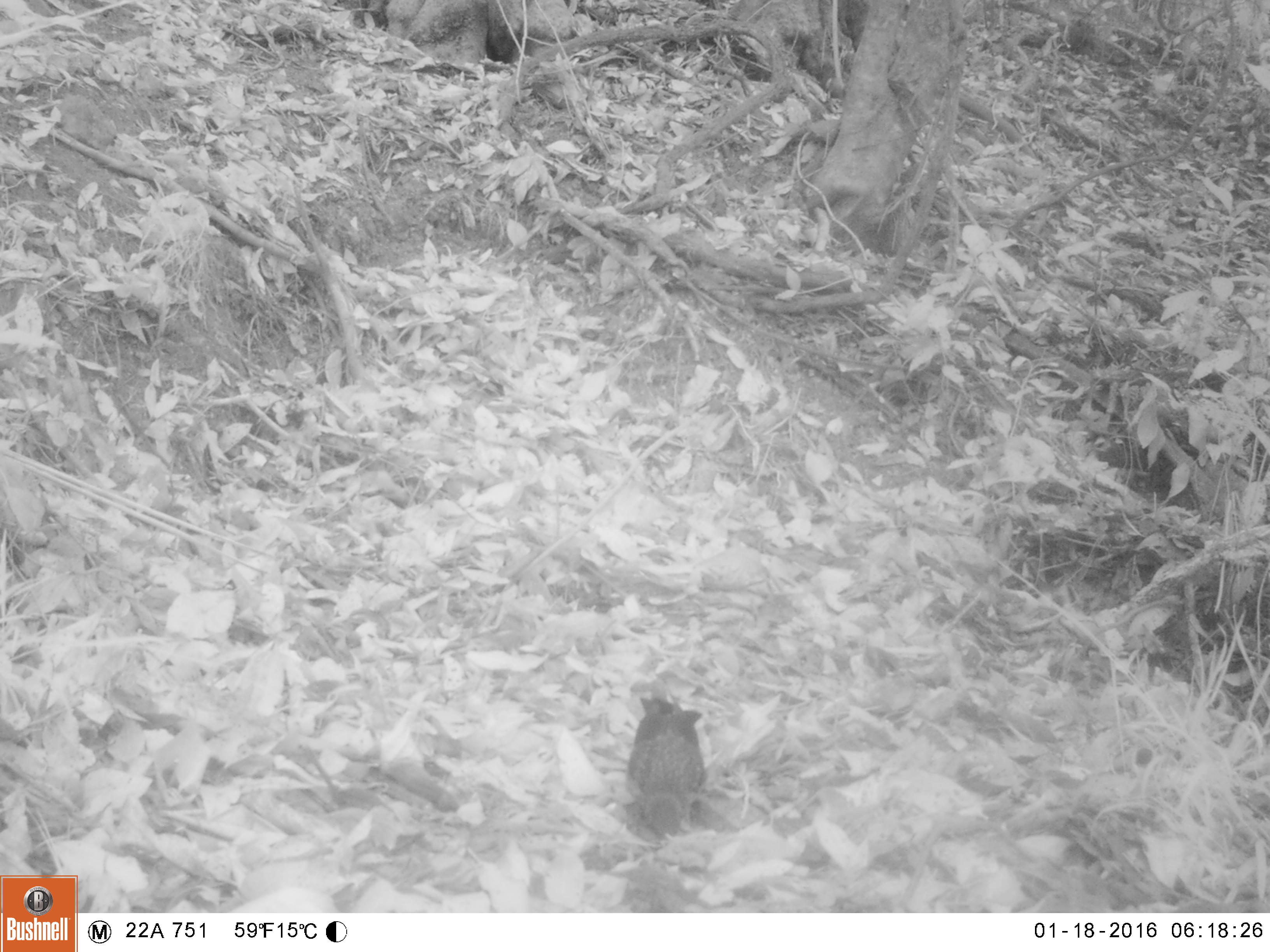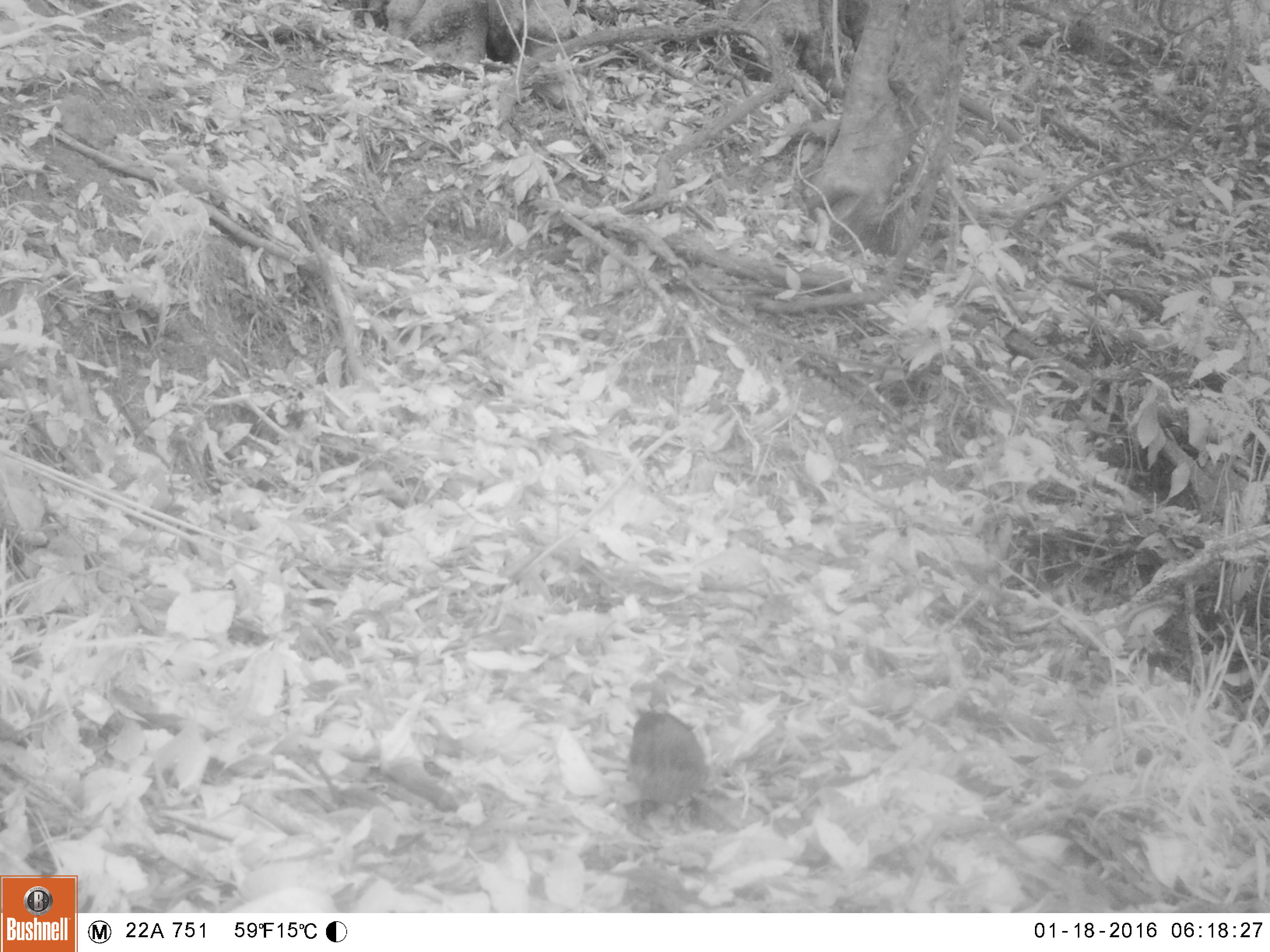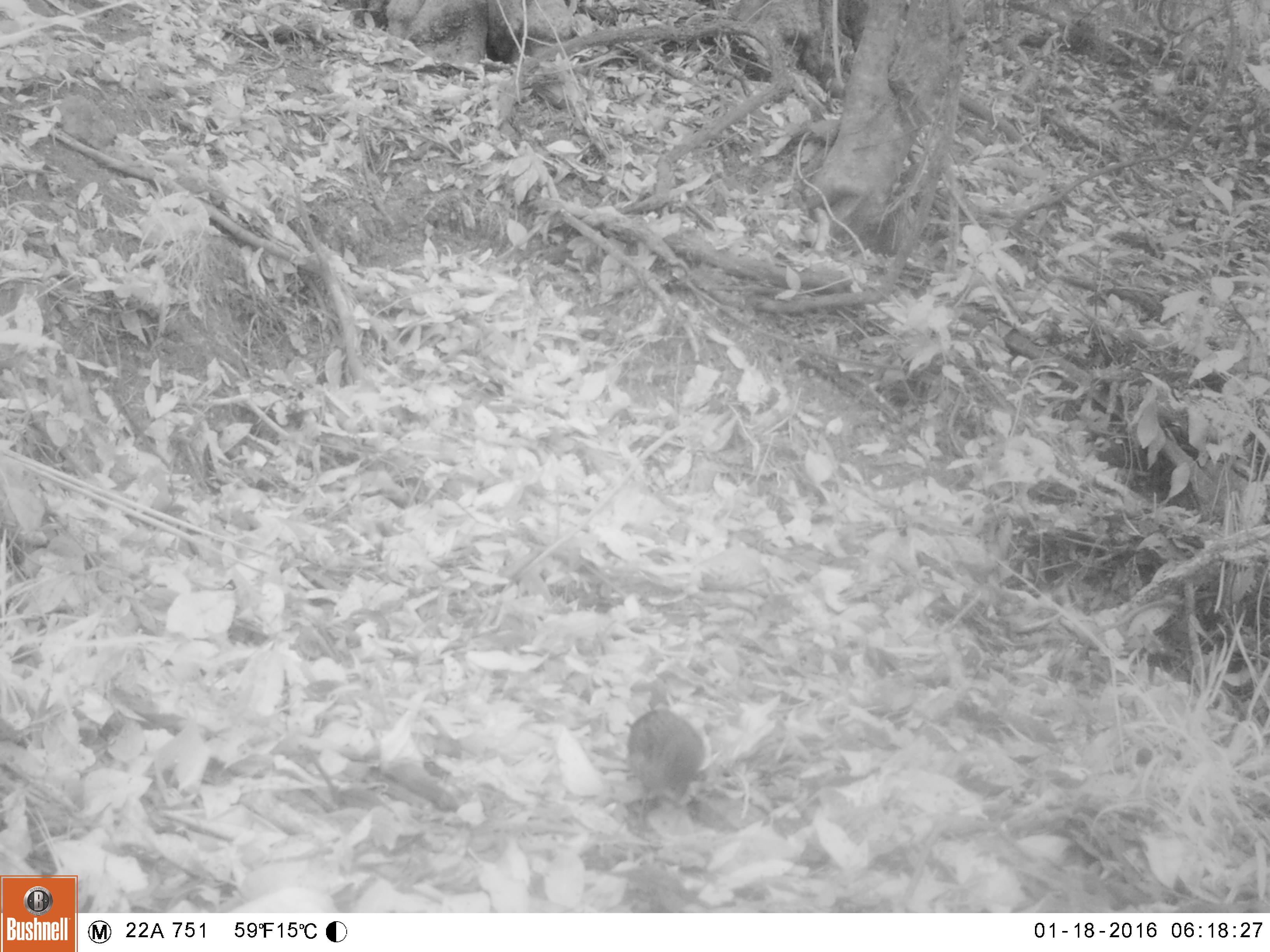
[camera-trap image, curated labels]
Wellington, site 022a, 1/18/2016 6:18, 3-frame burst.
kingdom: Animalia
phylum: Chordata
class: Aves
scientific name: Aves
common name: bird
Bird (Aves).